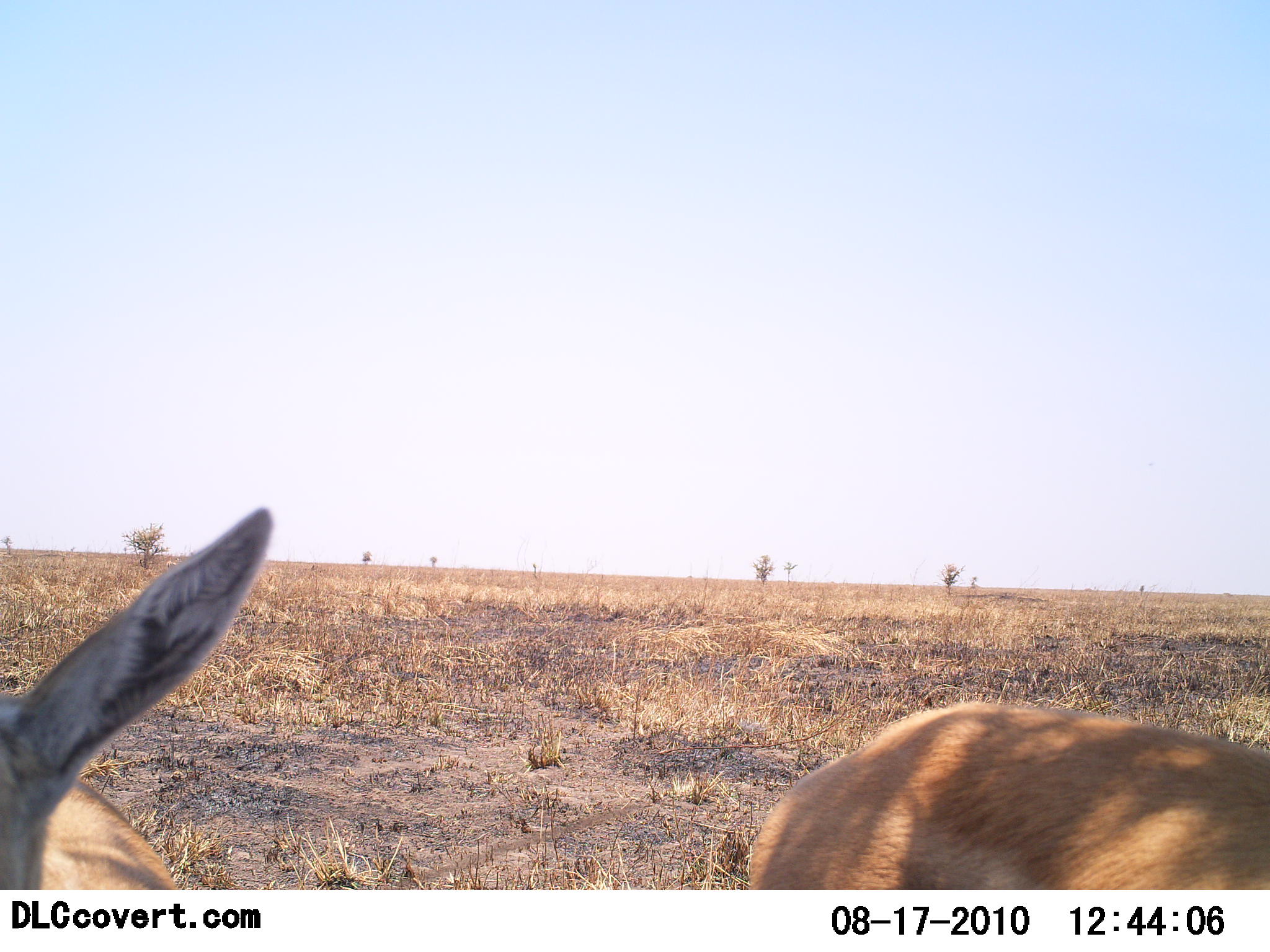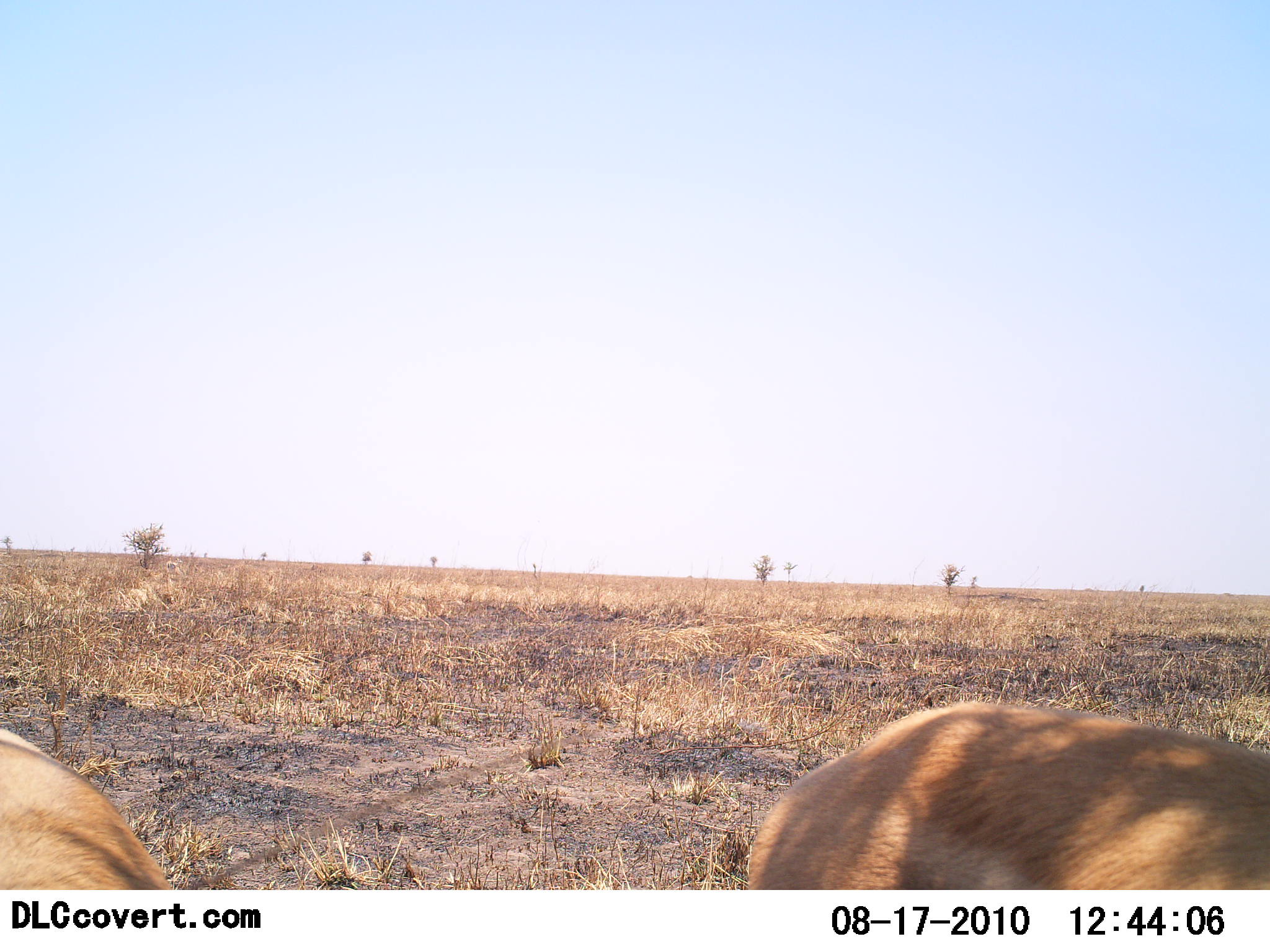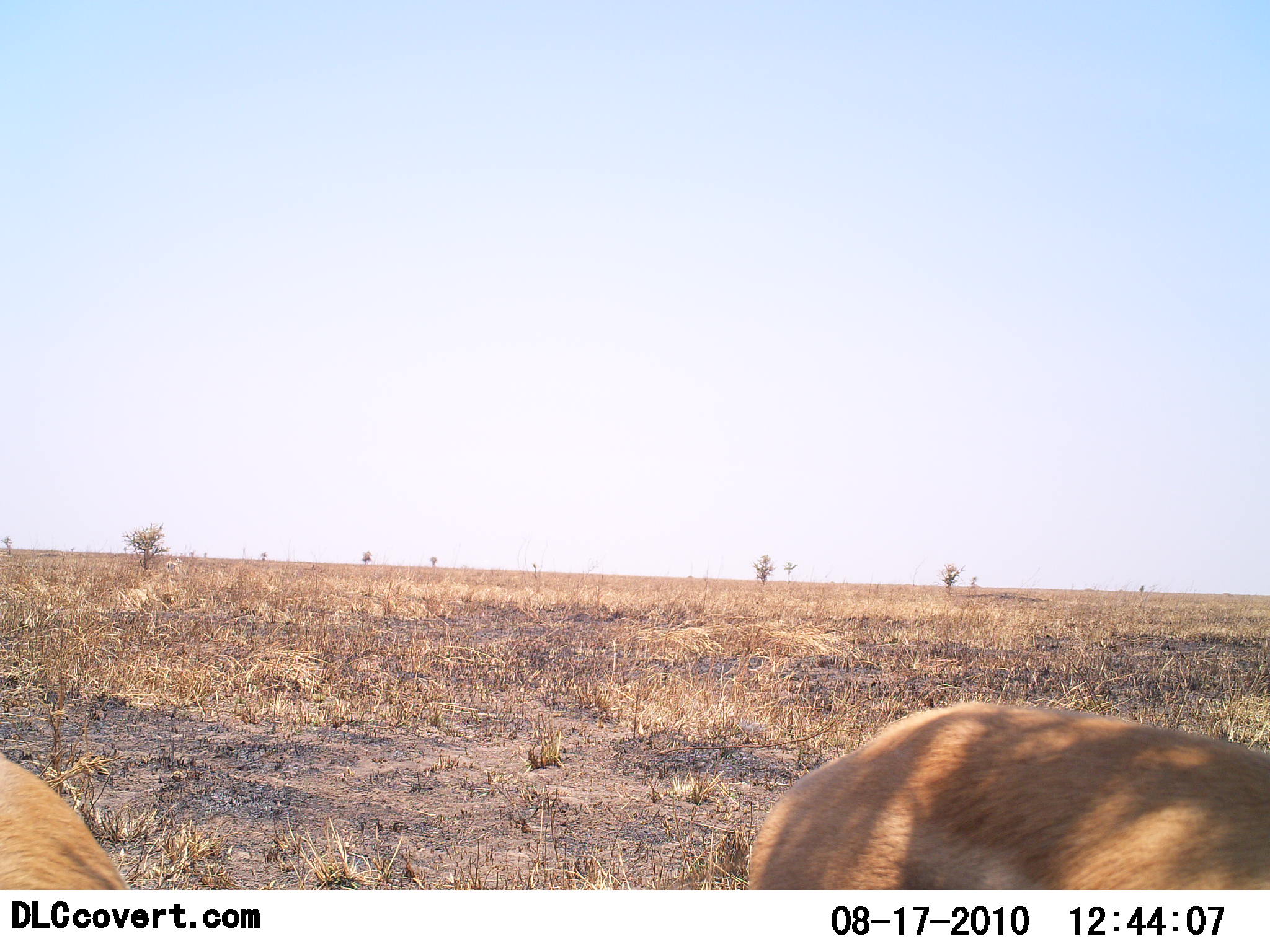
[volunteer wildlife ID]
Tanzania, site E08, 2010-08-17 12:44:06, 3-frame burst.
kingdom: Animalia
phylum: Chordata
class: Mammalia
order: Artiodactyla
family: Bovidae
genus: Eudorcas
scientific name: Eudorcas thomsonii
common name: thomson's gazelle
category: gazellethomsons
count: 2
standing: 57%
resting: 0%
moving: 0%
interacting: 0%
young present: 0%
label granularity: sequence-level